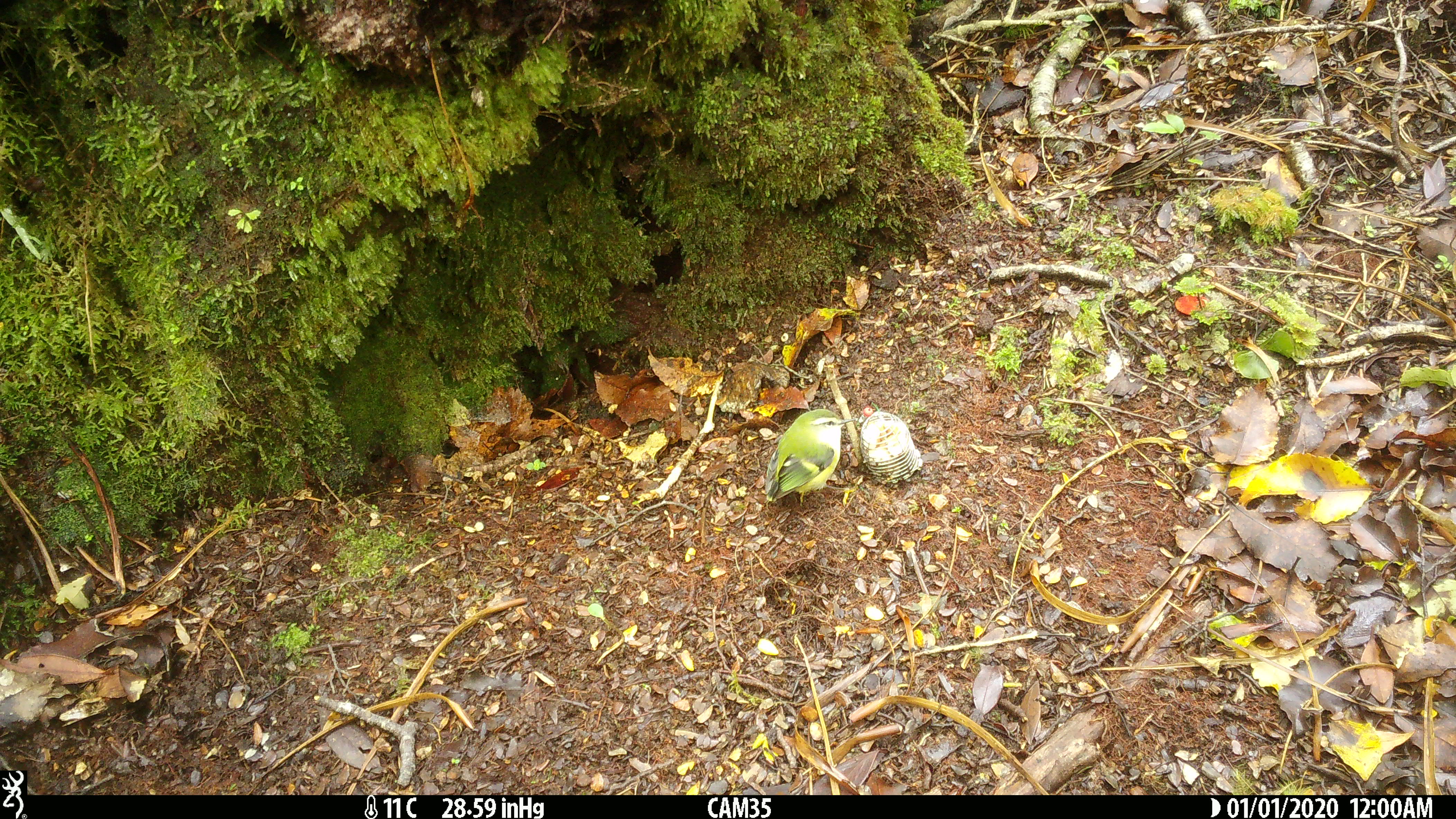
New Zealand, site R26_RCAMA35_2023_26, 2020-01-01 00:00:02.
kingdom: Animalia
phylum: Chordata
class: Aves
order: Passeriformes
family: Acanthisittidae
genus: Acanthisitta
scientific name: Acanthisitta chloris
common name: rifleman